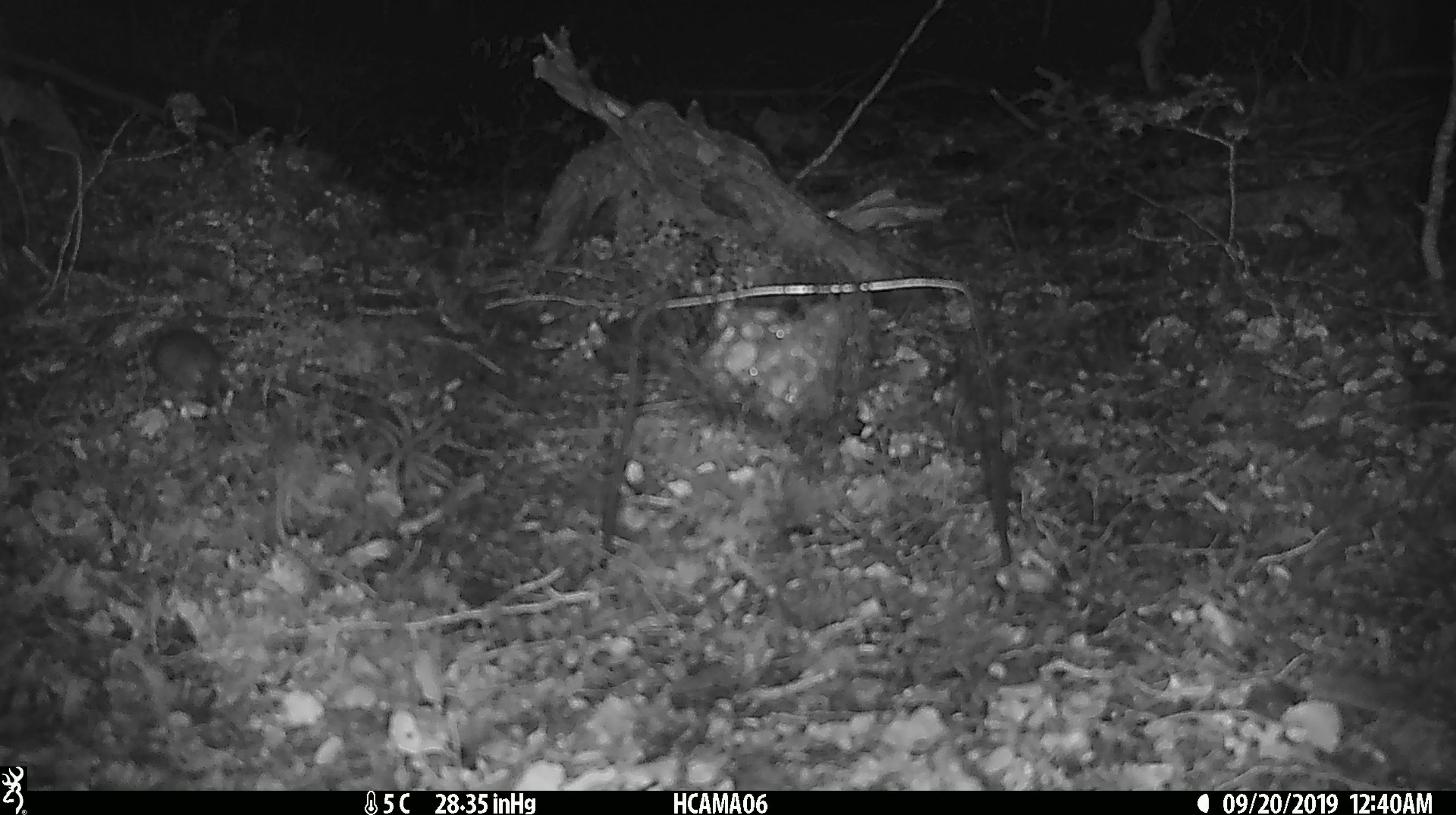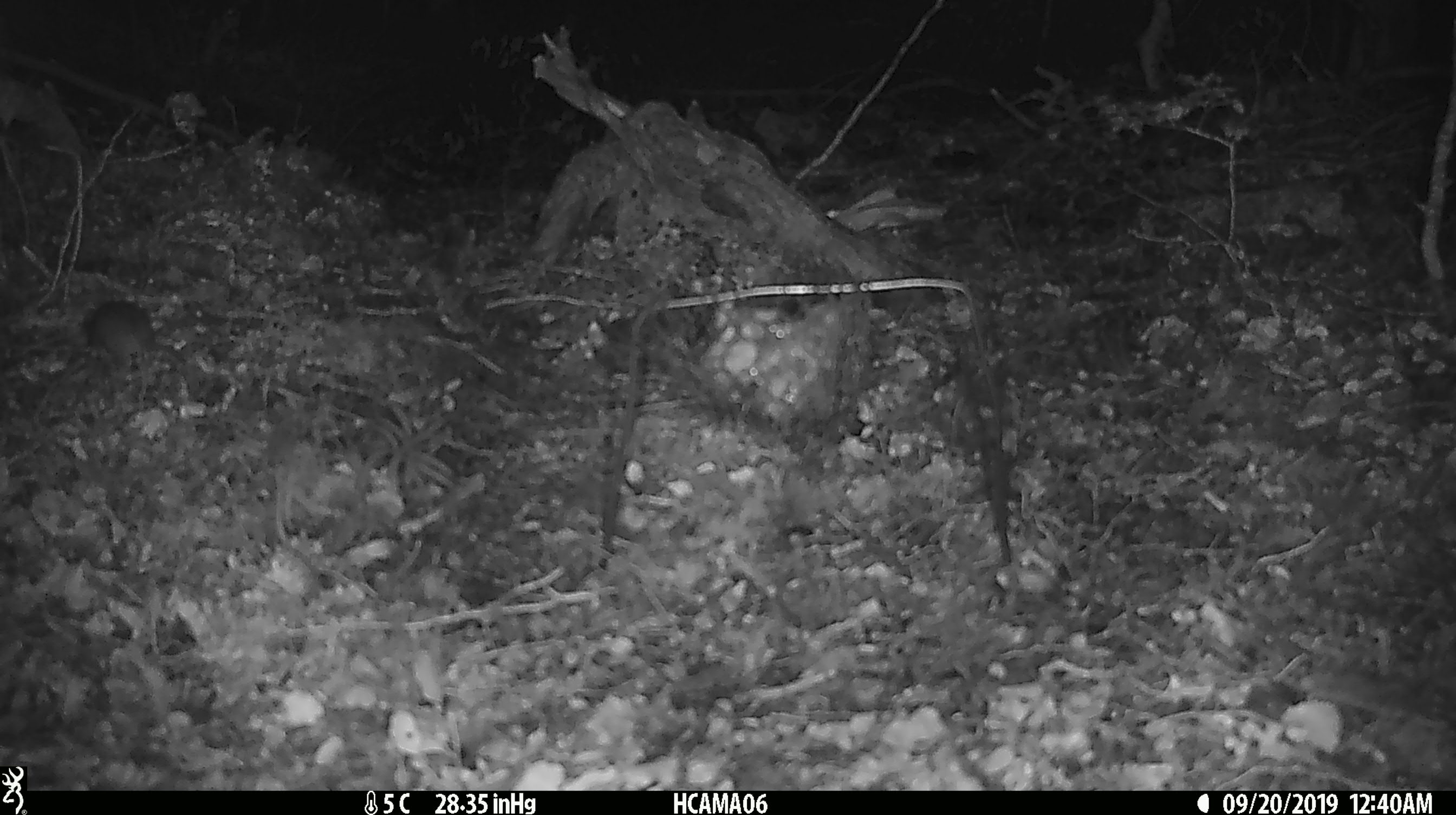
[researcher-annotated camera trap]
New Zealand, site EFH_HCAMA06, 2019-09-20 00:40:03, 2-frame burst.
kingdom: Animalia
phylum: Chordata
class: Mammalia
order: Rodentia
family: Muridae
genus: Mus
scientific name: Mus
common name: mouse